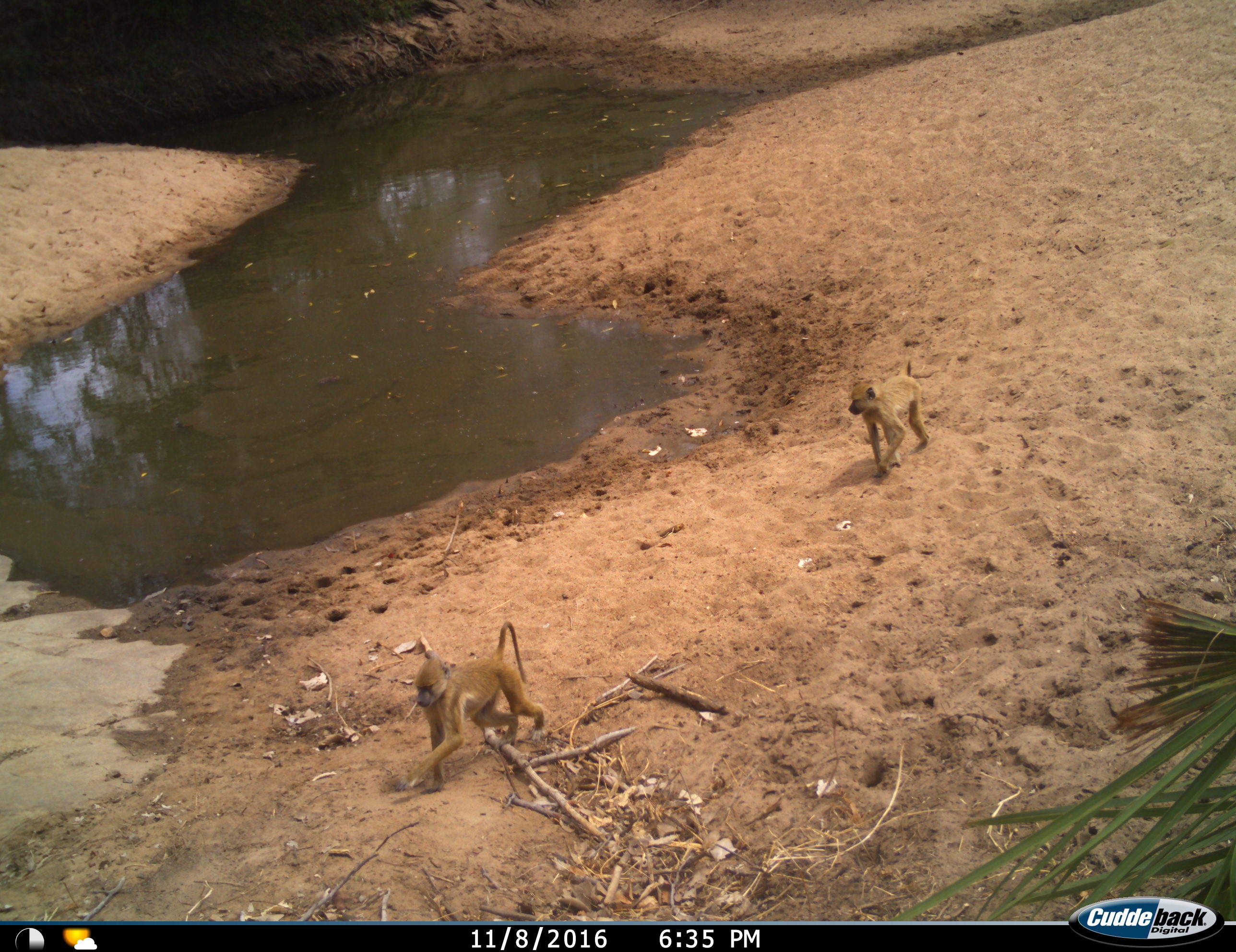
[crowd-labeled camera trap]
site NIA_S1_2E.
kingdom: Animalia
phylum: Chordata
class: Mammalia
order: Primates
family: Cercopithecidae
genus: Papio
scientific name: Papio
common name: baboon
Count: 2.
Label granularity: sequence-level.